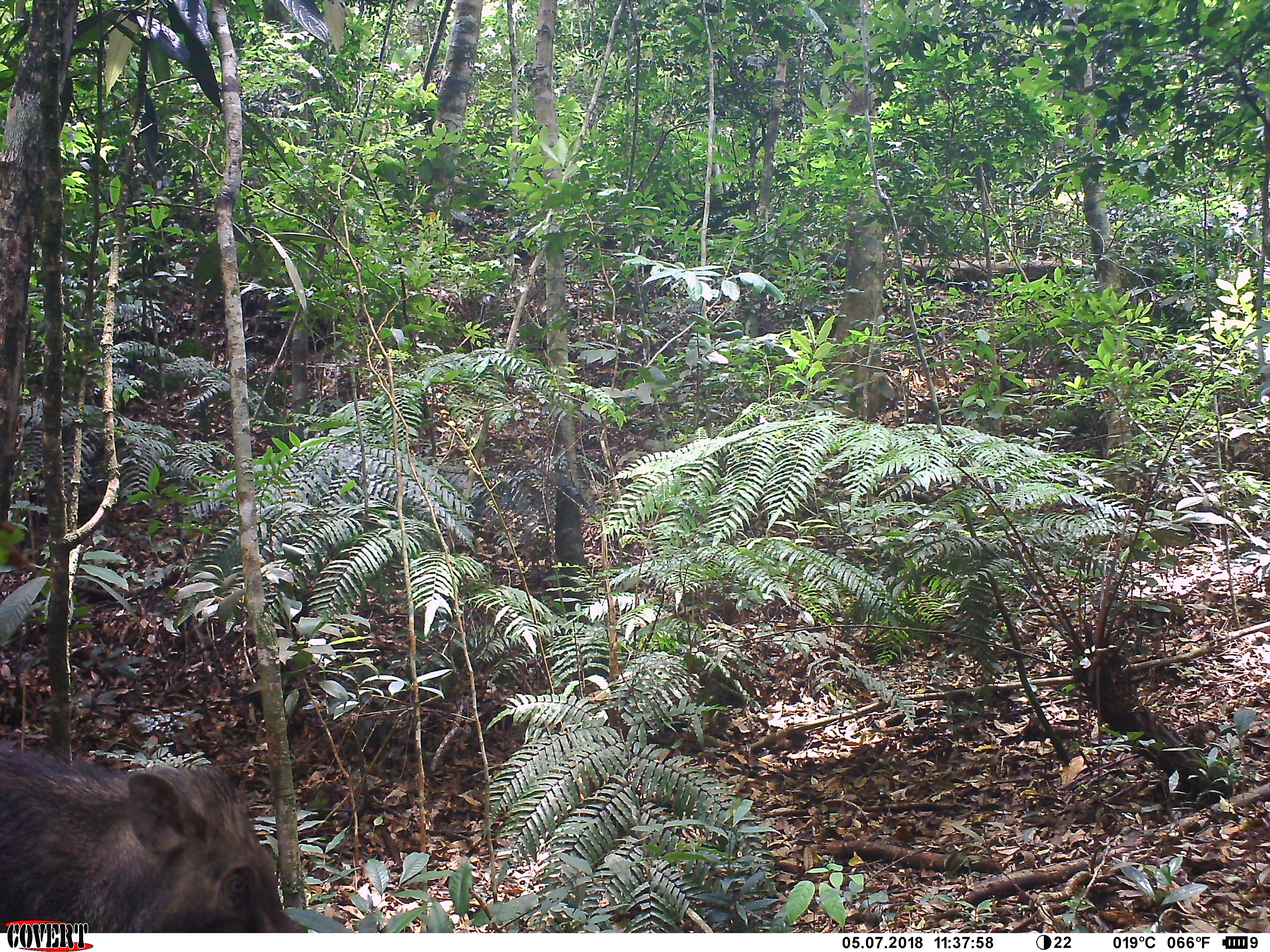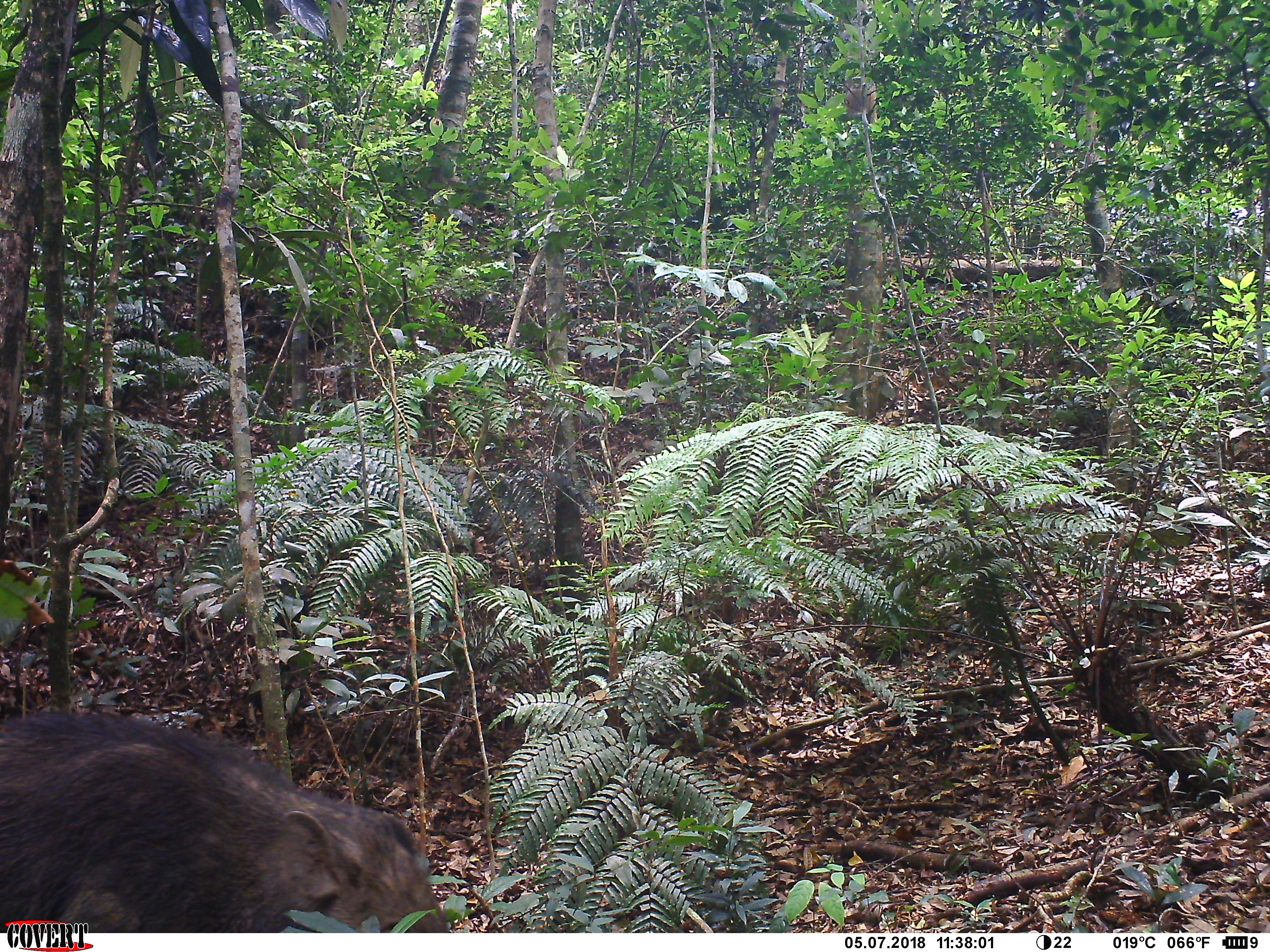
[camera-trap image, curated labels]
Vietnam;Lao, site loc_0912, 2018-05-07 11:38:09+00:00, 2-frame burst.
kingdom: Animalia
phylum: Chordata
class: Mammalia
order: Artiodactyla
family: Suidae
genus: Sus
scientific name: Sus scrofa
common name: eurasian wild pig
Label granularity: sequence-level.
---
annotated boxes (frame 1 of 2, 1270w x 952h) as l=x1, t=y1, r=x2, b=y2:
eurasian wild pig: l=0, t=740, r=298, b=933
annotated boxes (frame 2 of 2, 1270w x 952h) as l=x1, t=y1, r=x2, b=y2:
eurasian wild pig: l=0, t=711, r=448, b=933